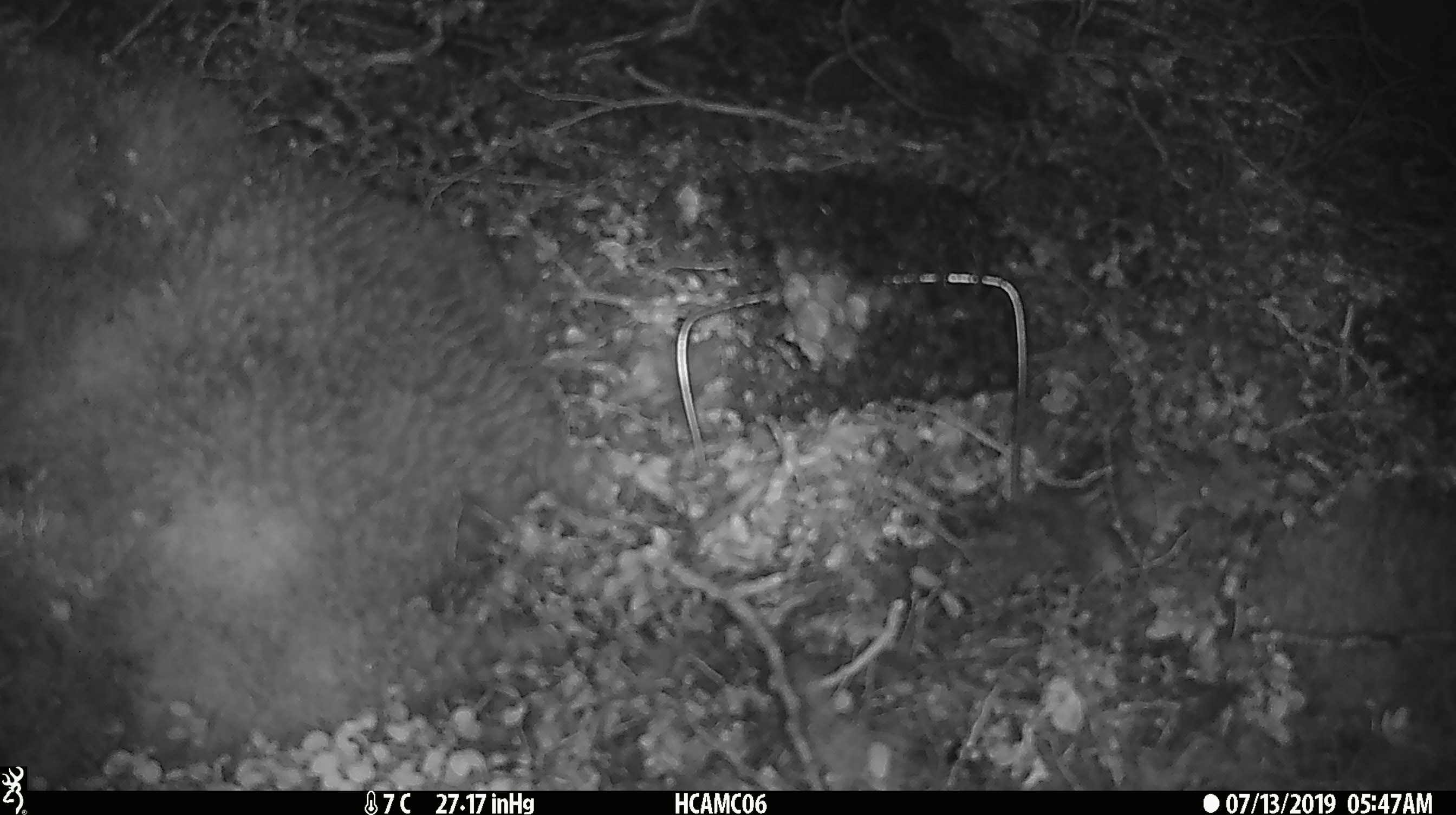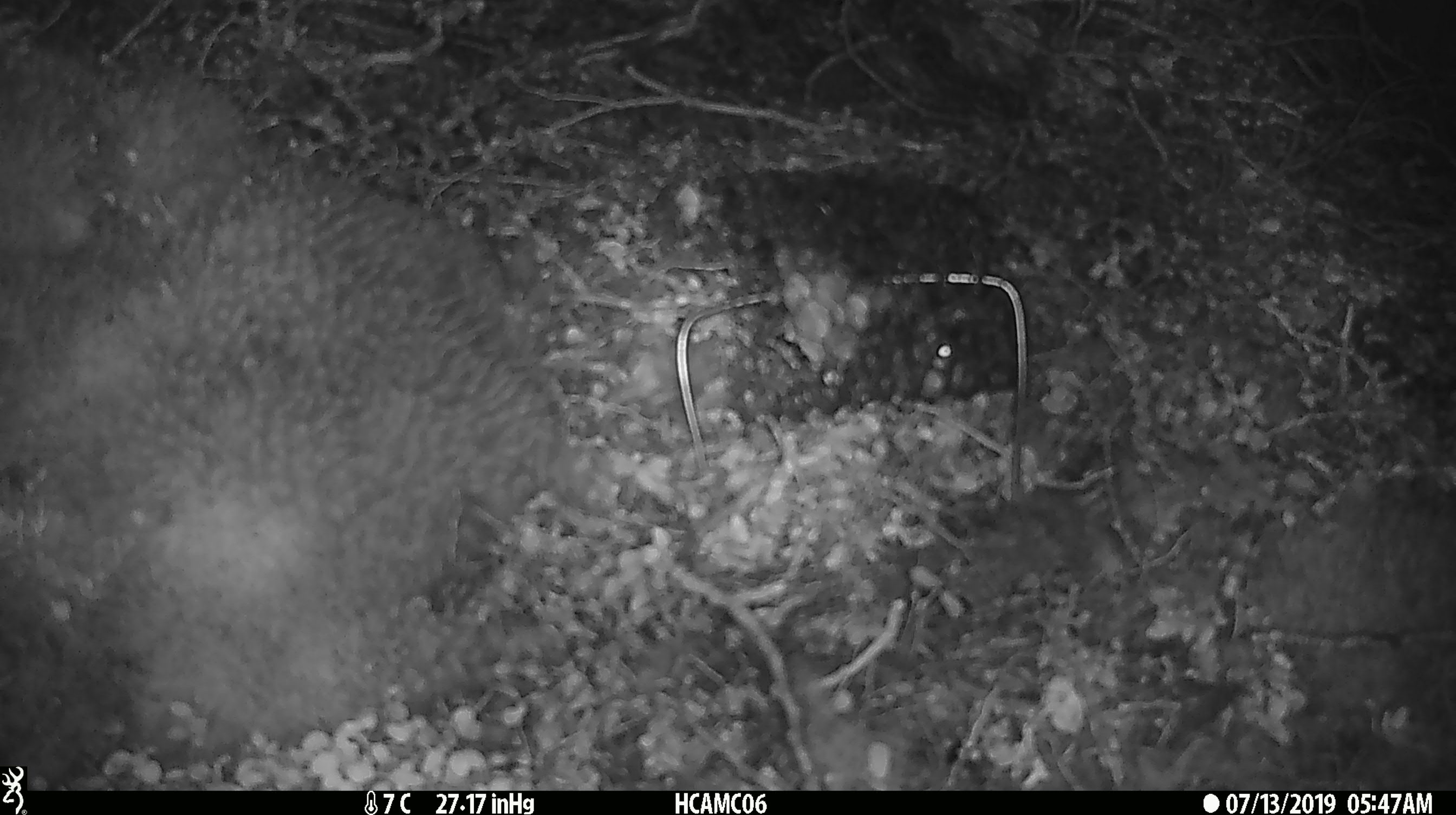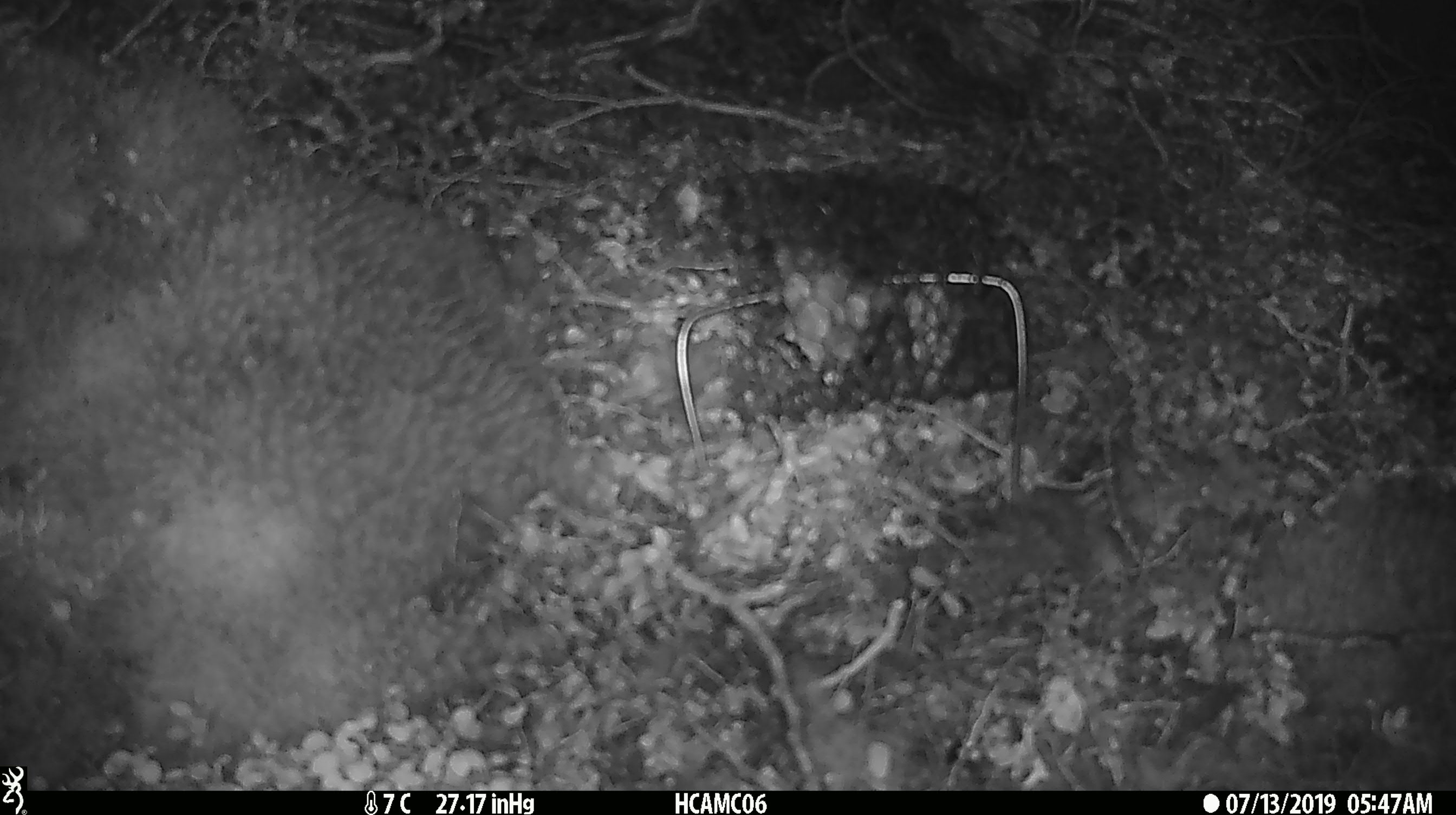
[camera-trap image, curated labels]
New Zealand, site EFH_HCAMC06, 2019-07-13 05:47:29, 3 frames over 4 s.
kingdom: Animalia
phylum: Chordata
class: Mammalia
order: Rodentia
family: Muridae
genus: Mus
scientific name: Mus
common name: mouse